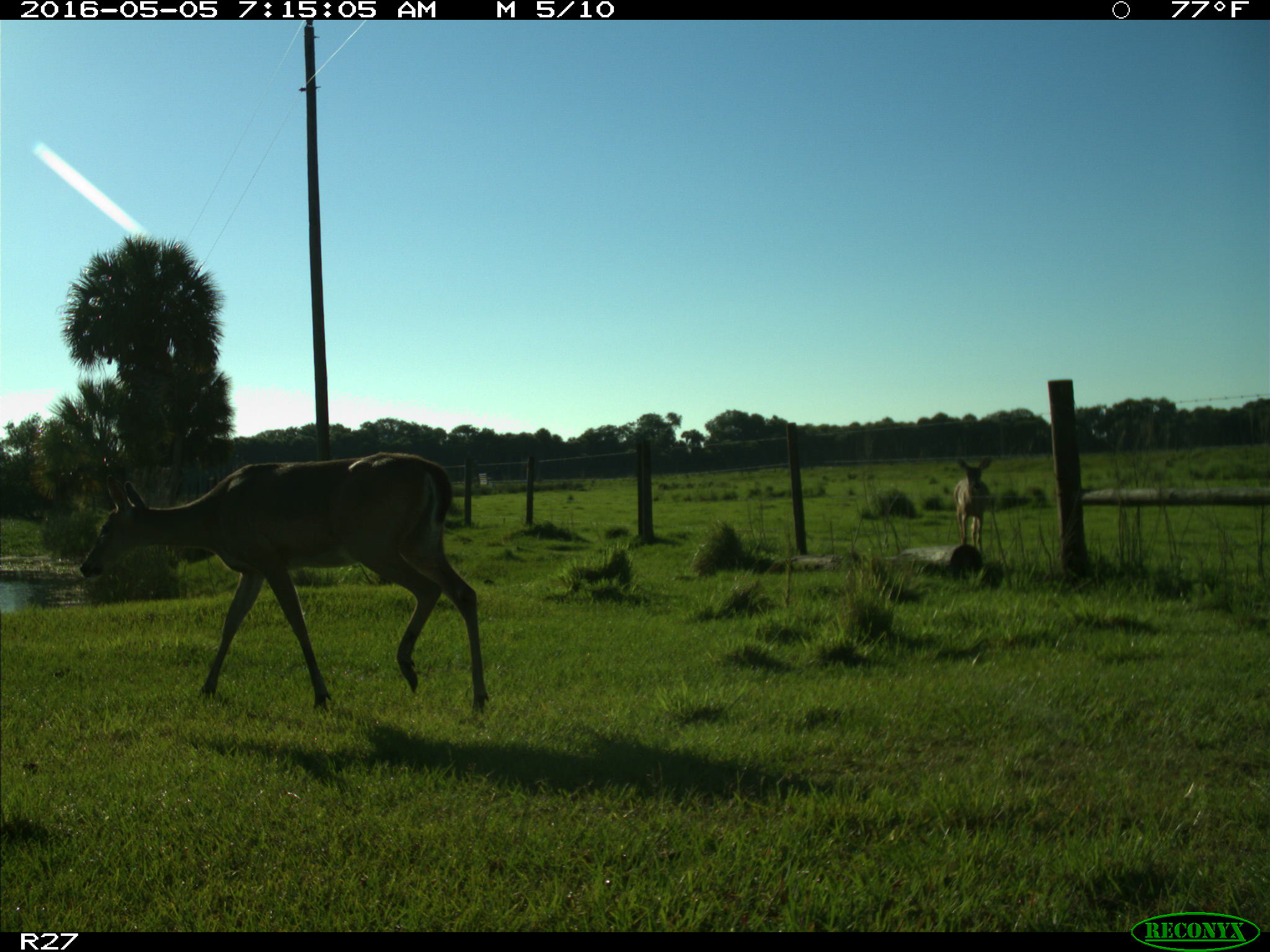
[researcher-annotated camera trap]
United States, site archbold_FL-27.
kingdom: Animalia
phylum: Chordata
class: Mammalia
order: Artiodactyla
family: Cervidae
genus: Odocoileus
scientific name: Odocoileus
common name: deer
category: unidentified deer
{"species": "unidentified deer (deer) (Odocoileus)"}